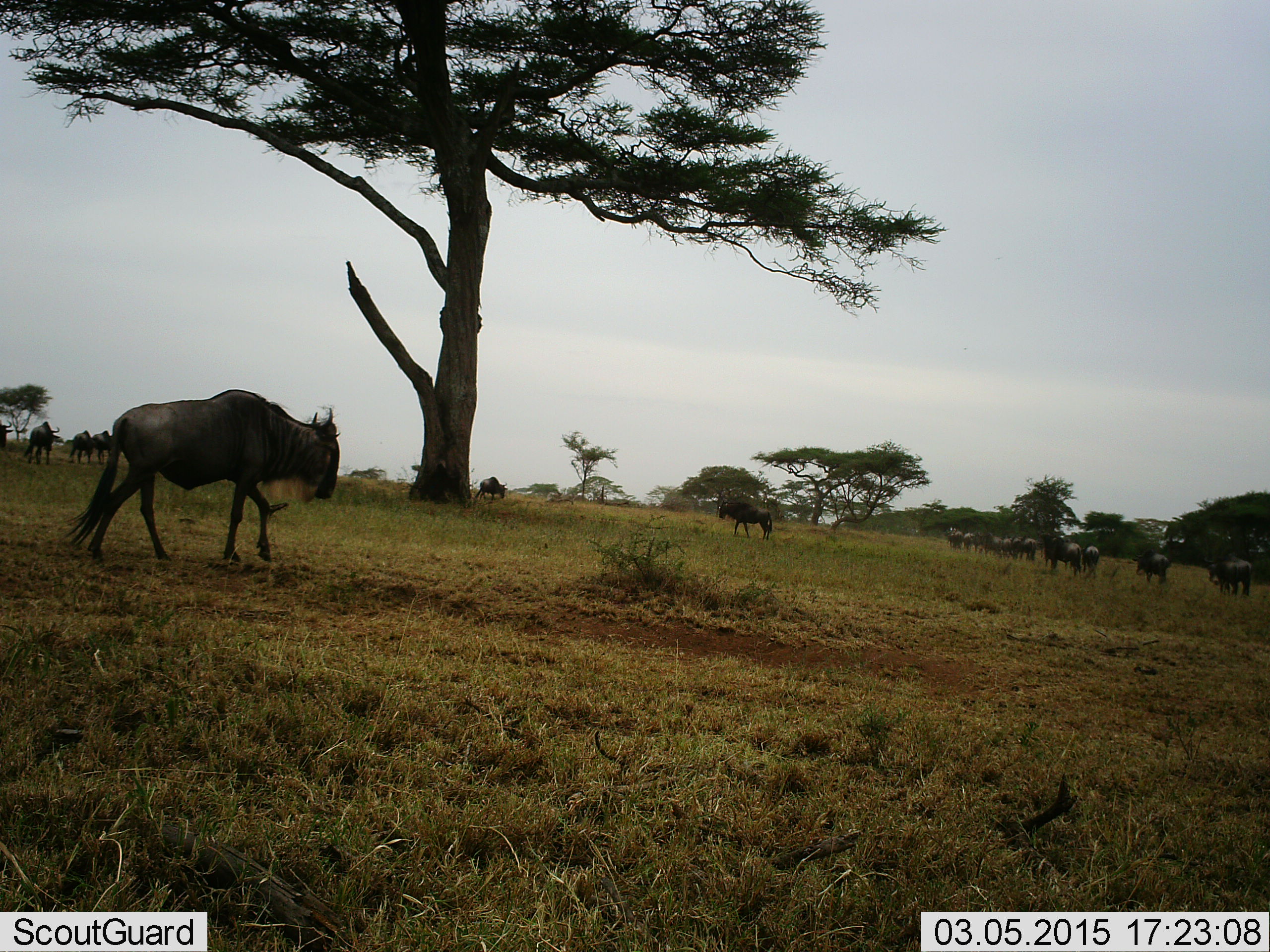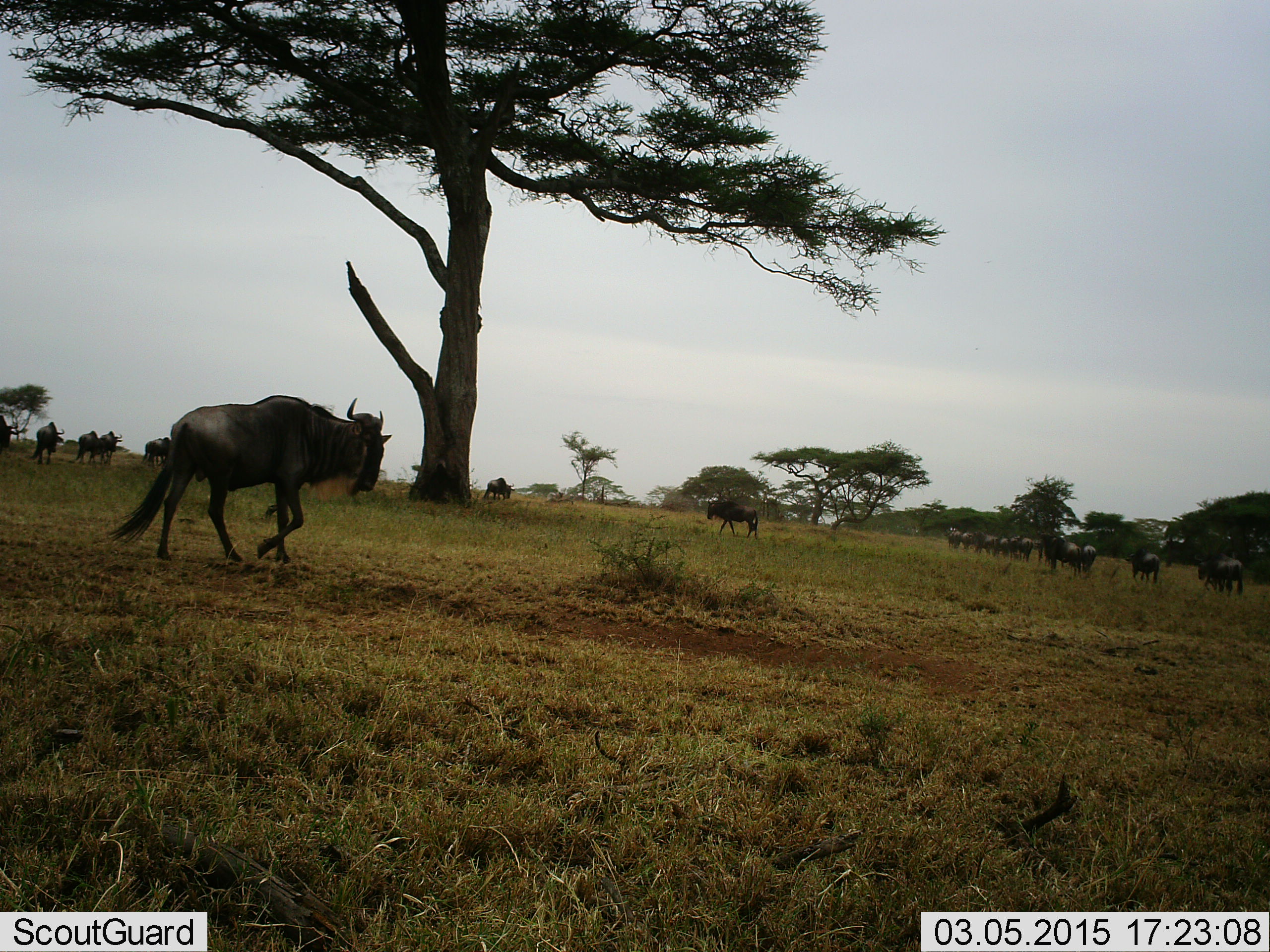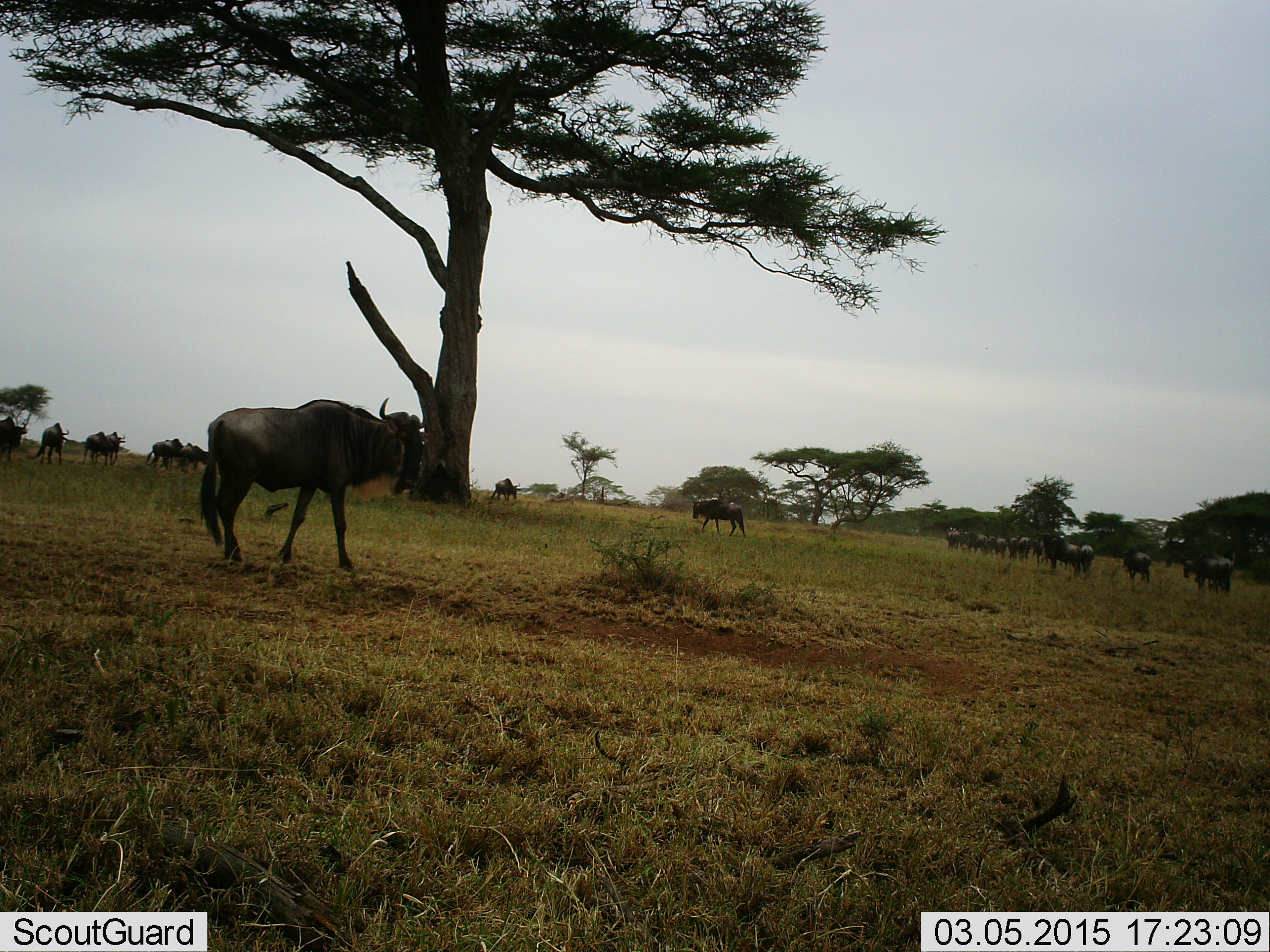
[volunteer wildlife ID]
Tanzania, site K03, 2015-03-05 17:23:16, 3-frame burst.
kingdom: Animalia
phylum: Chordata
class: Mammalia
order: Artiodactyla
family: Bovidae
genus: Connochaetes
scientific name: Connochaetes taurinus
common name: blue wildebeest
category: wildebeest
Wildebeest (blue wildebeest) (Connochaetes taurinus), count 11-50. Behavior (volunteer vote fractions): standing 20%, resting 0%, moving 90%, interacting 0%. Young present (vote fraction): 0%. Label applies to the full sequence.